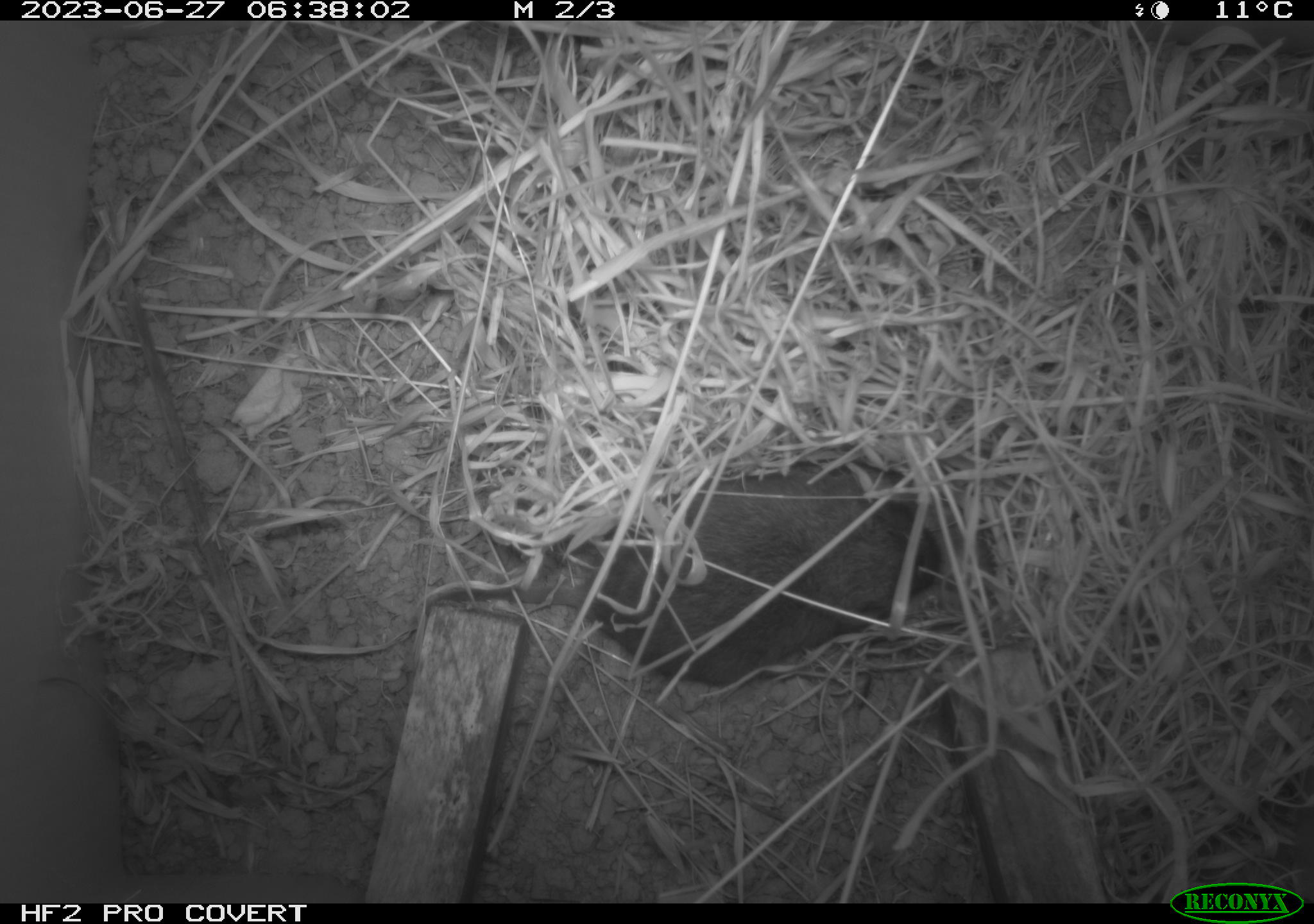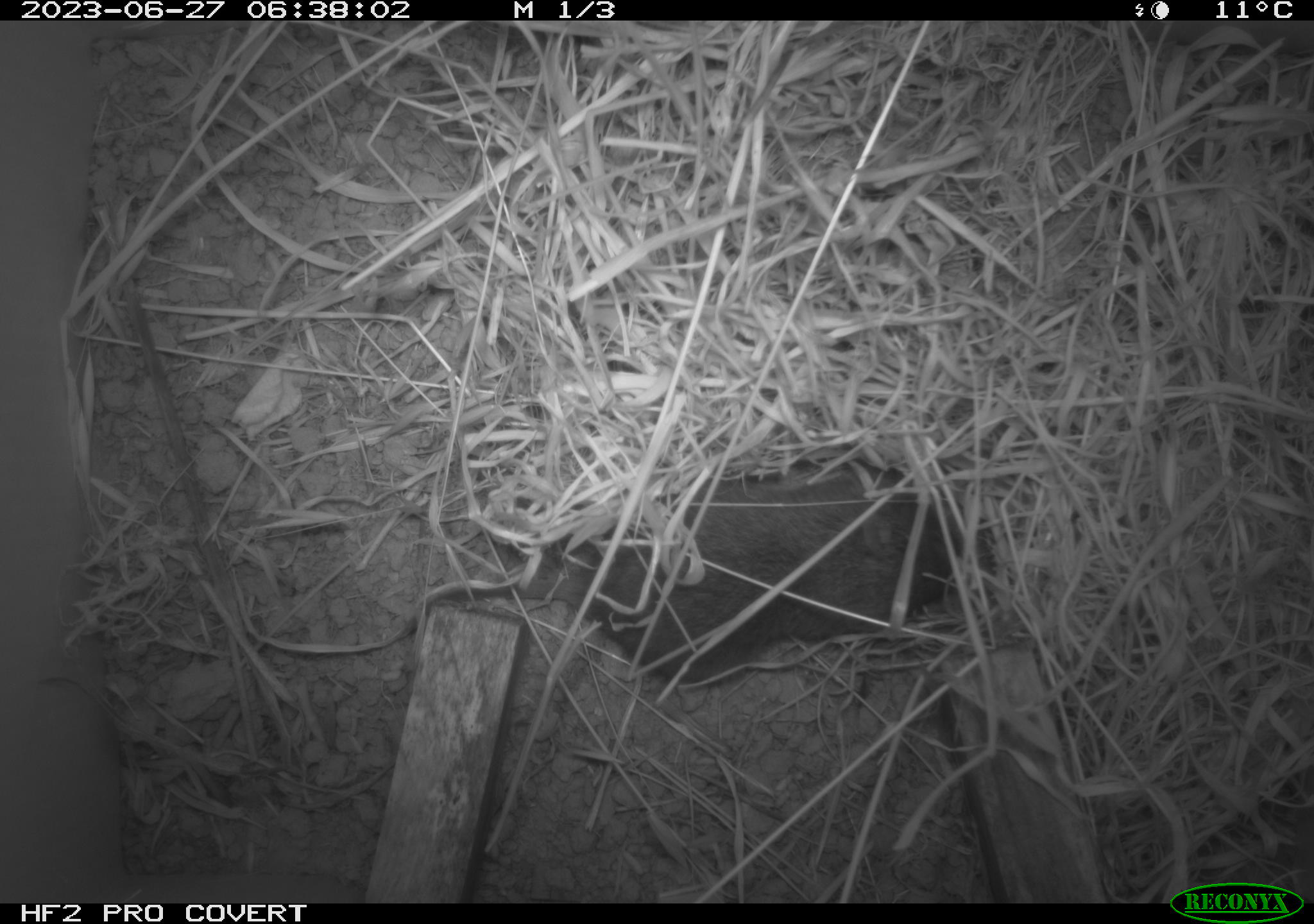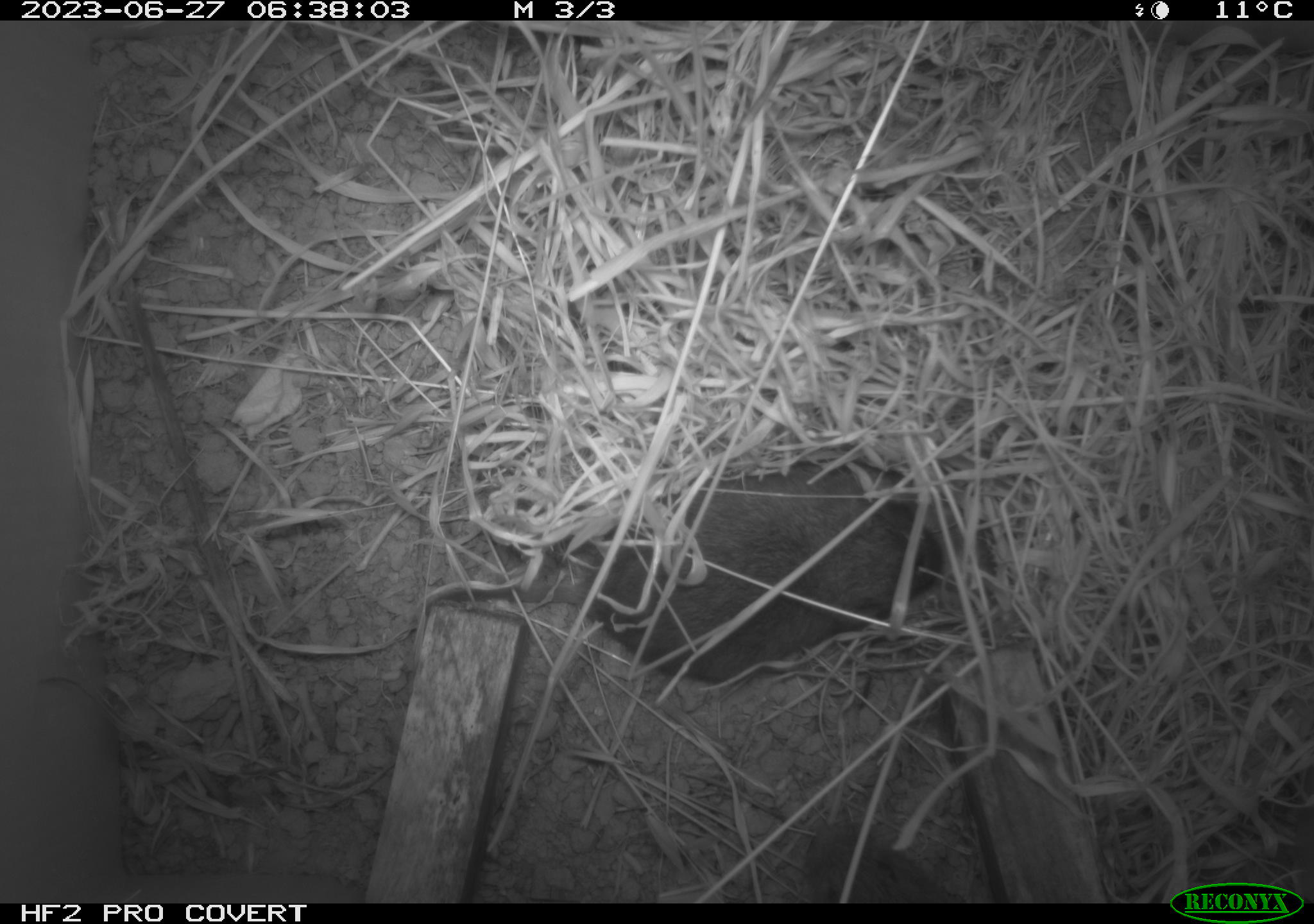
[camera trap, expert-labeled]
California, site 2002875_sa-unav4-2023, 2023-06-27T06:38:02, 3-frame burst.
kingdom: Animalia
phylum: Chordata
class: Mammalia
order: Rodentia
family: Cricetidae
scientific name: Arvicolinae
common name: voles, lemmings, and muskrats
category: arvicolinae subfamily